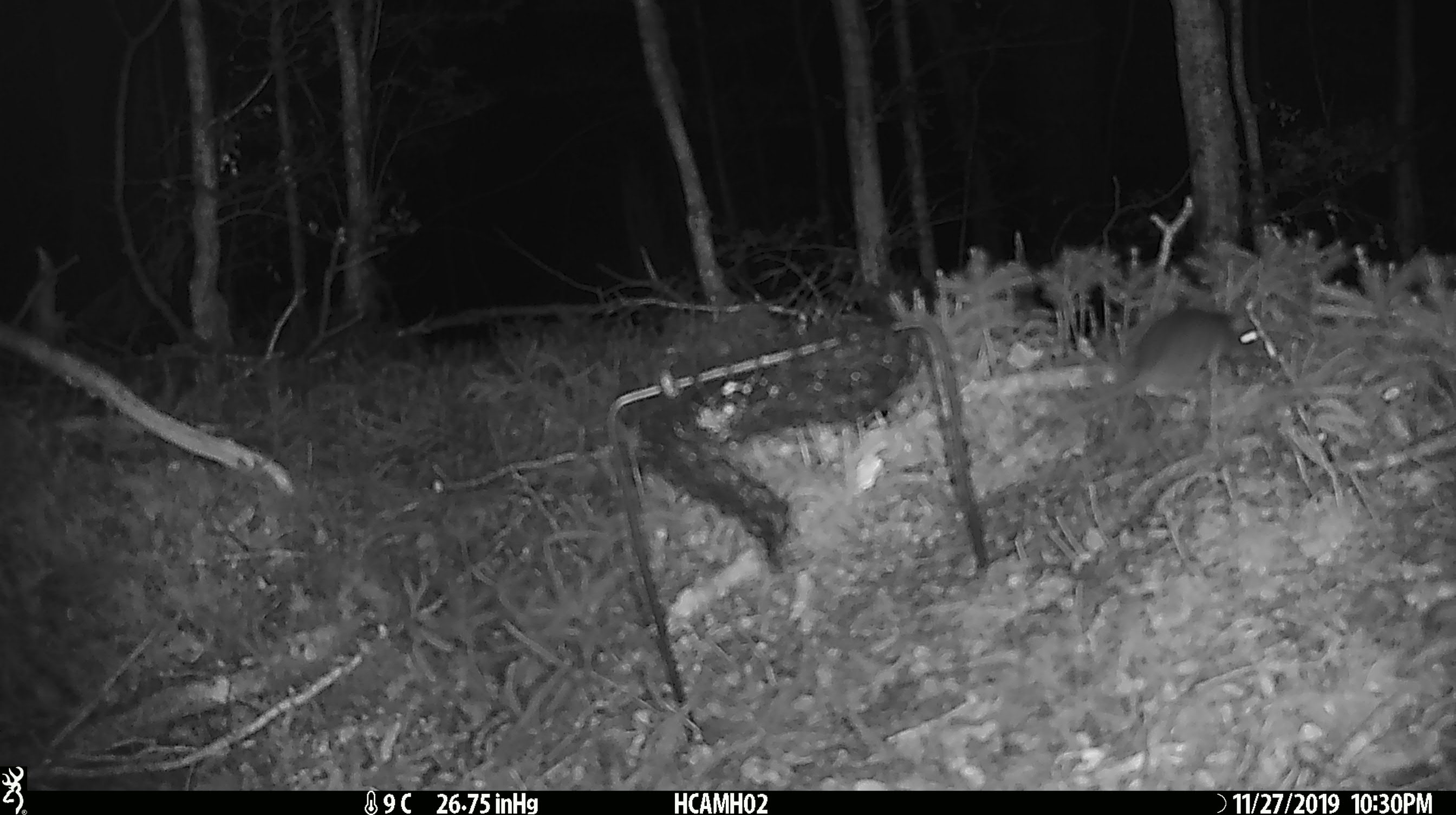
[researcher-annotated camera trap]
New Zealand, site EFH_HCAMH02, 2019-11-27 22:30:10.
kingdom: Animalia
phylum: Chordata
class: Mammalia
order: Rodentia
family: Muridae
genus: Mus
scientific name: Mus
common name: mouse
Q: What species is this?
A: Mouse (Mus).